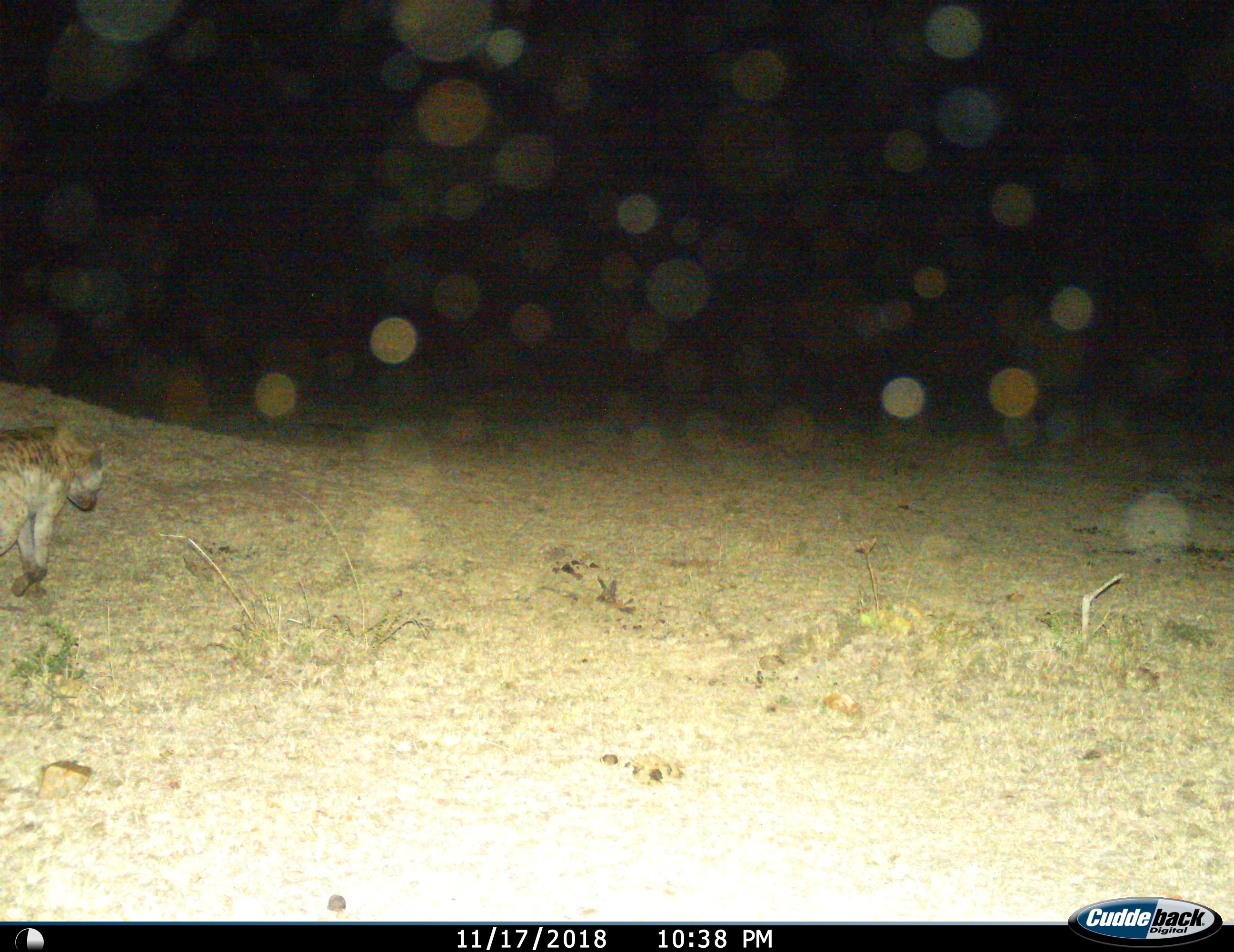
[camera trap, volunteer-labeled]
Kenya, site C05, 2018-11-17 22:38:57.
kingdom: Animalia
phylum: Chordata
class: Mammalia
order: Carnivora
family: Hyaenidae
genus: Crocuta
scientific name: Crocuta crocuta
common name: spotted hyena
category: hyenaspotted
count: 1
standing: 0%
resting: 0%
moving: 100%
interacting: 0%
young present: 0%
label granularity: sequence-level